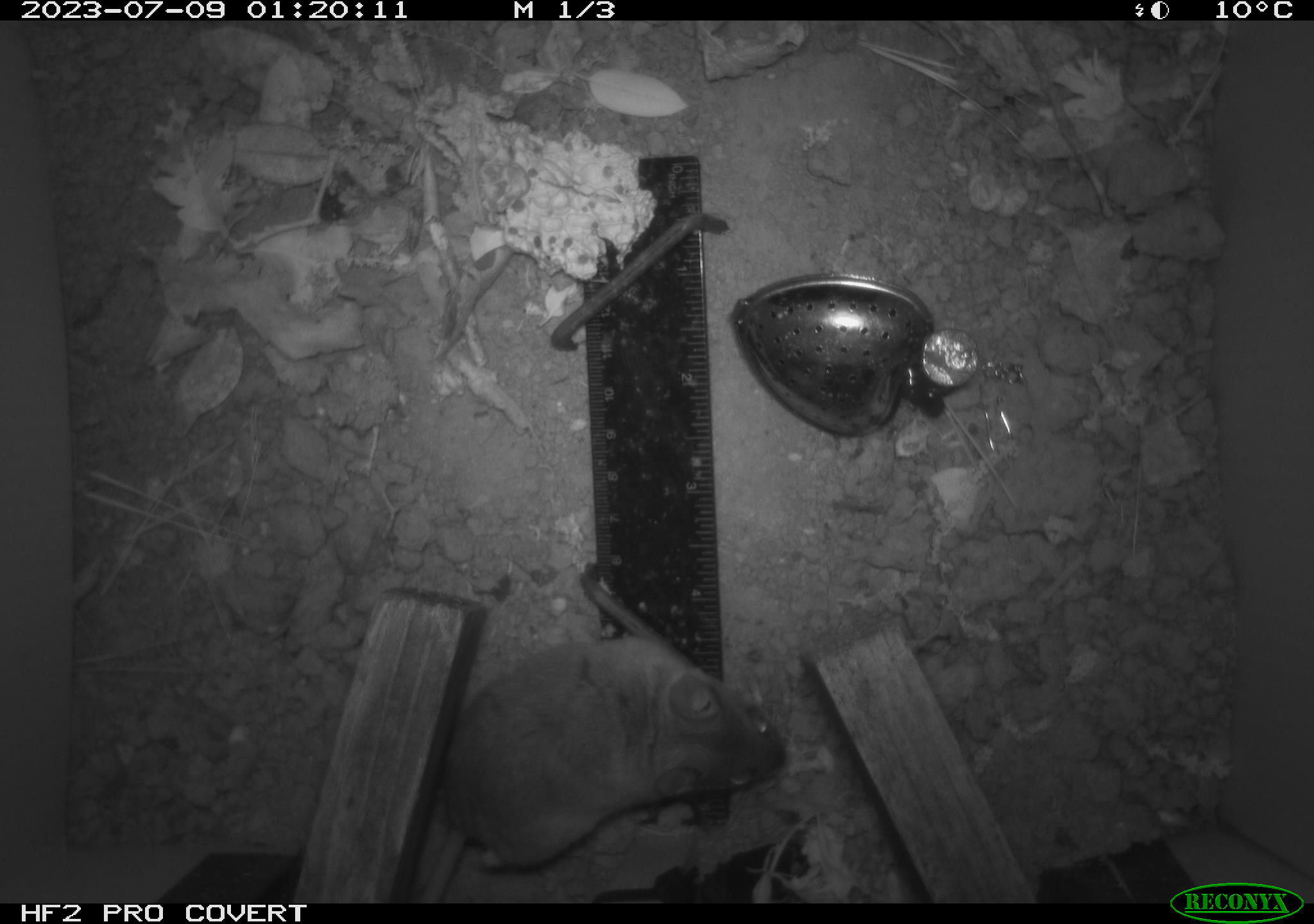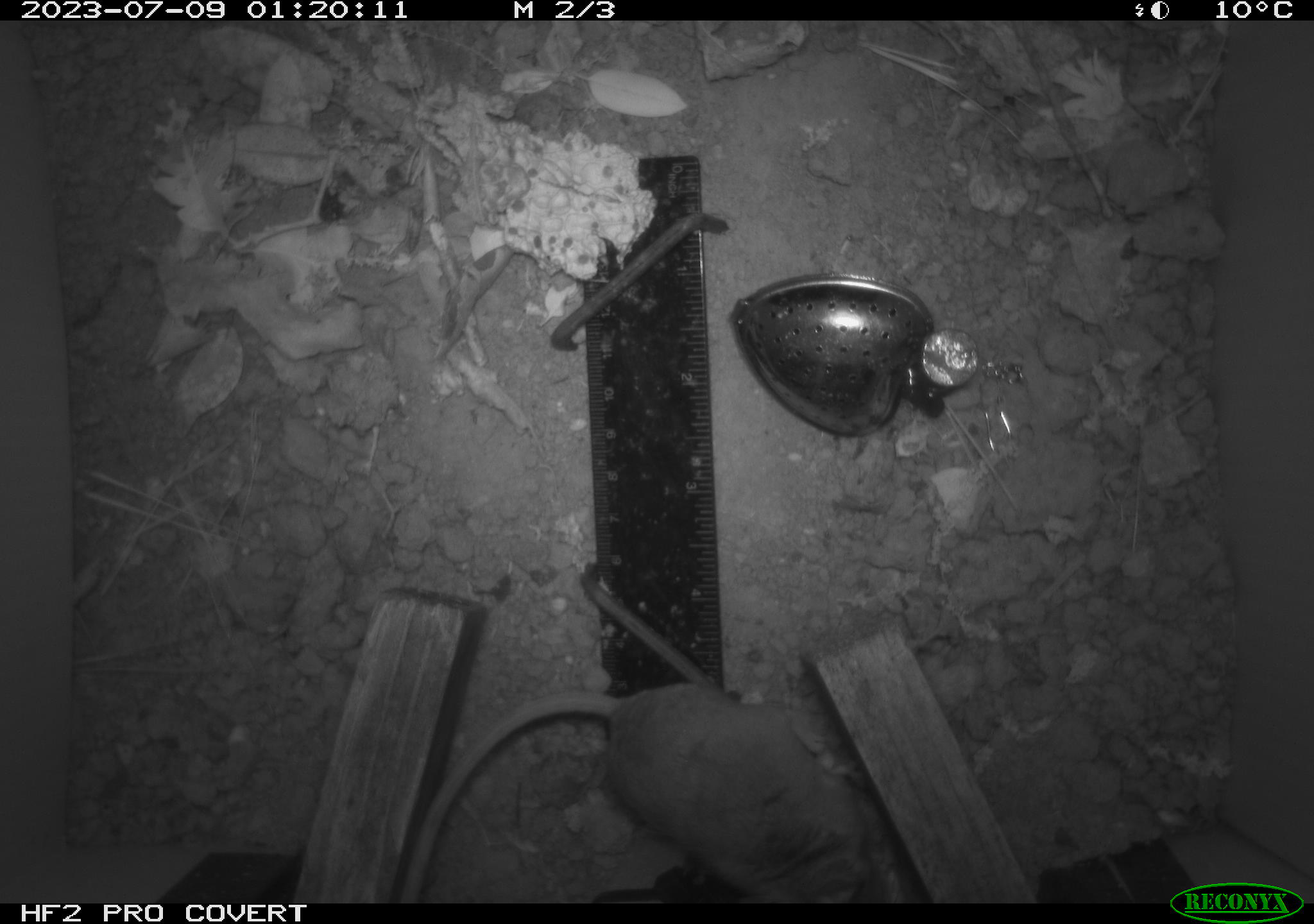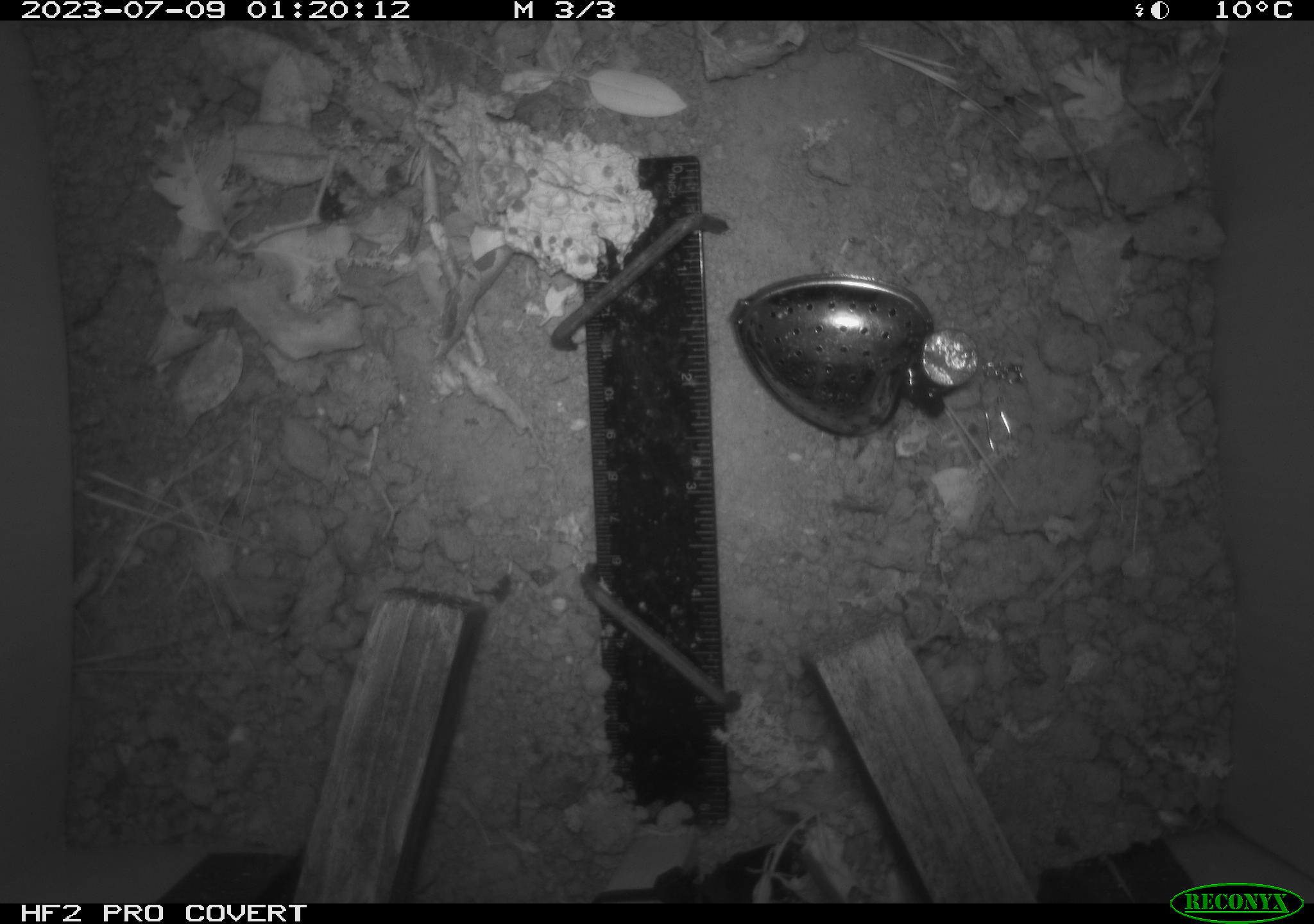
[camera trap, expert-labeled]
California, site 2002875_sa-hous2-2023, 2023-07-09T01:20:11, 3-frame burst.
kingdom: Animalia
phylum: Chordata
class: Mammalia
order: Rodentia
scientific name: Rodentia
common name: mouse species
Mouse species (Rodentia).